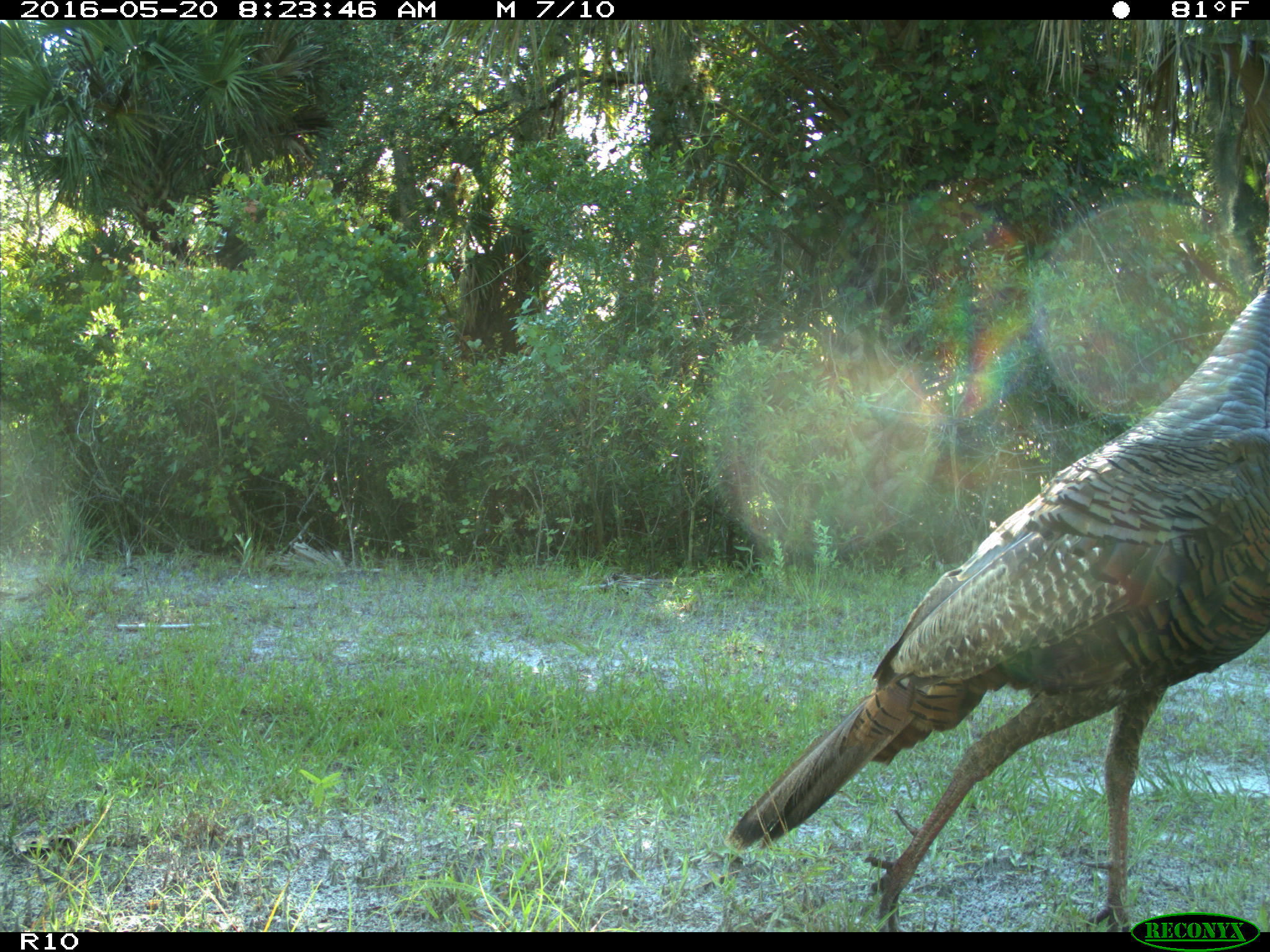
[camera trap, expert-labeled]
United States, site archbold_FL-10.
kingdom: Animalia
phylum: Chordata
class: Aves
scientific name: Aves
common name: birds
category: unidentified bird